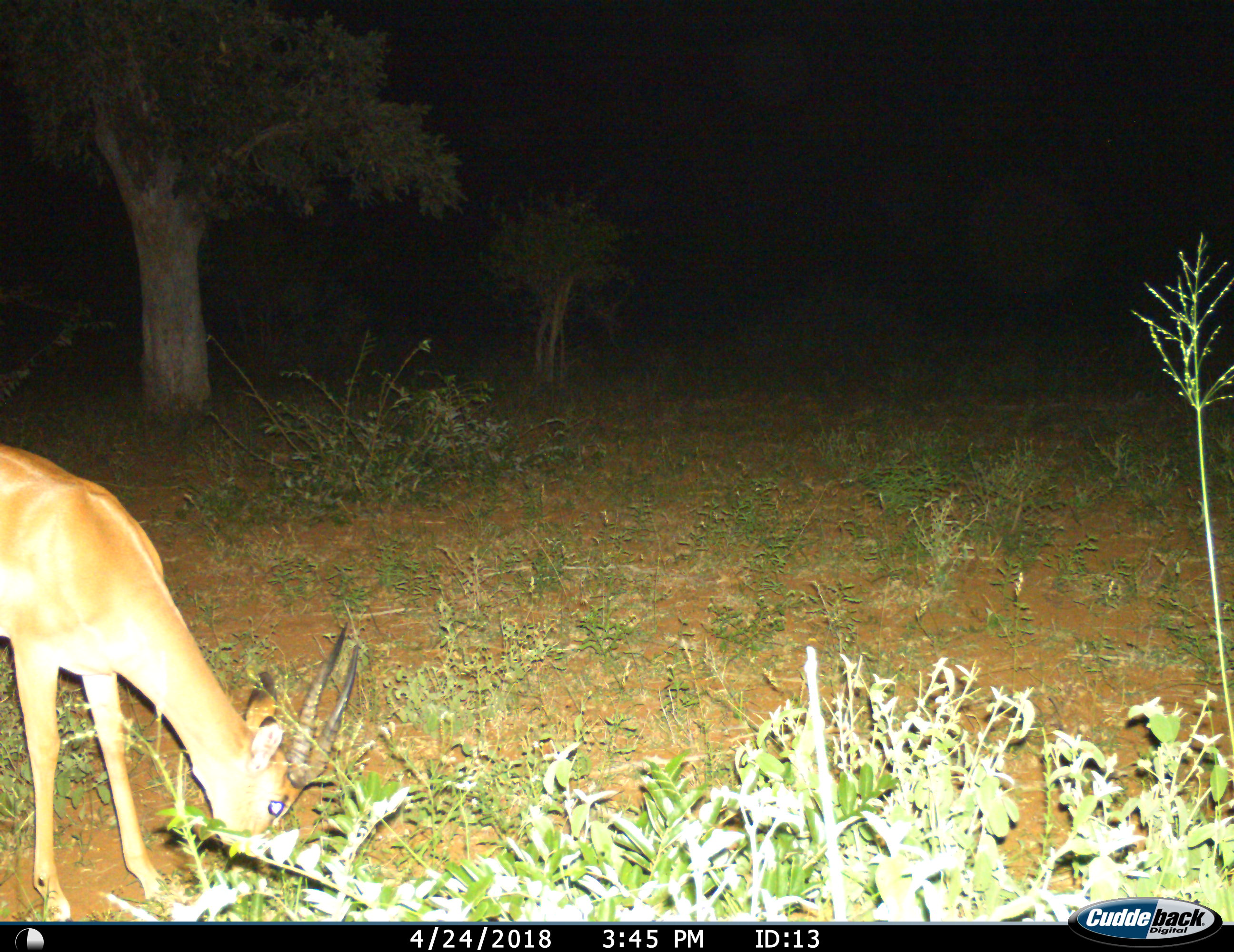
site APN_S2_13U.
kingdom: Animalia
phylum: Chordata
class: Mammalia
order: Artiodactyla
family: Bovidae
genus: Aepyceros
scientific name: Aepyceros melampus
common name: impala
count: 1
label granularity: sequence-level